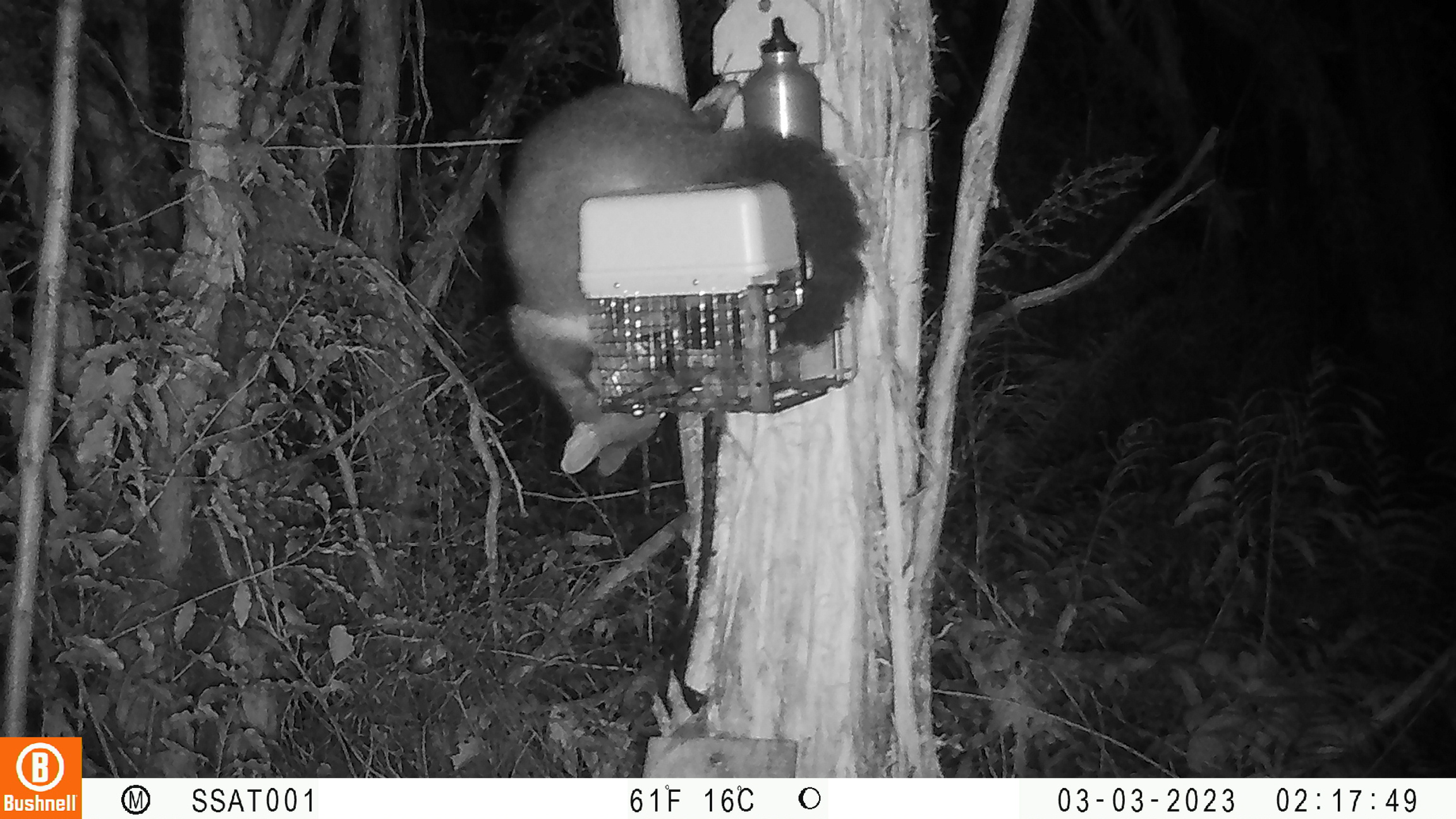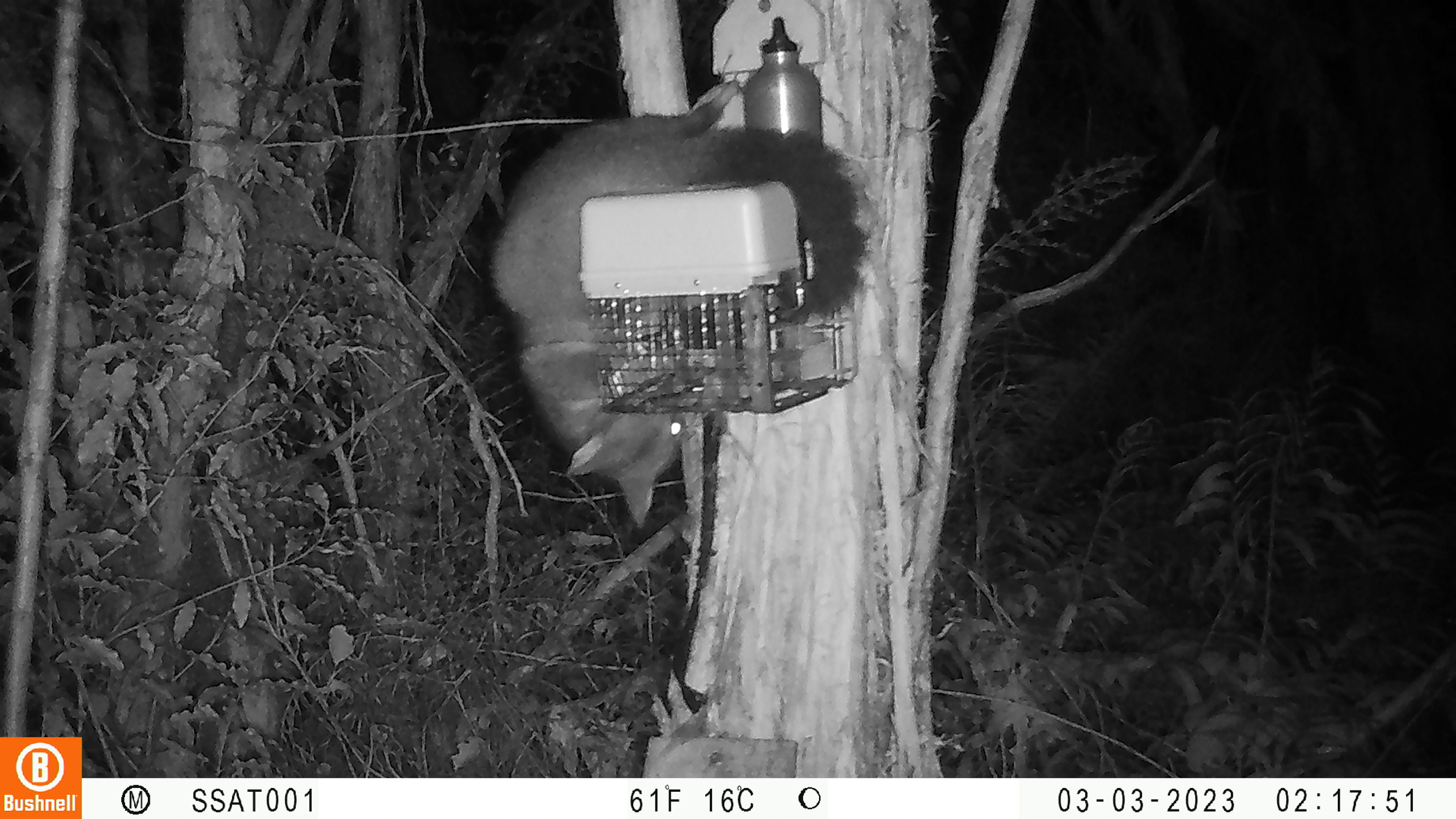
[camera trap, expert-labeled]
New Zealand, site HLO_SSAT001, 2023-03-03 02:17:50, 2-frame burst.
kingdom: Animalia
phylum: Chordata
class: Mammalia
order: Diprotodontia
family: Phalangeridae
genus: Trichosurus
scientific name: Trichosurus vulpecula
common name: common brushtail possum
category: possum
Possum (common brushtail possum) (Trichosurus vulpecula).